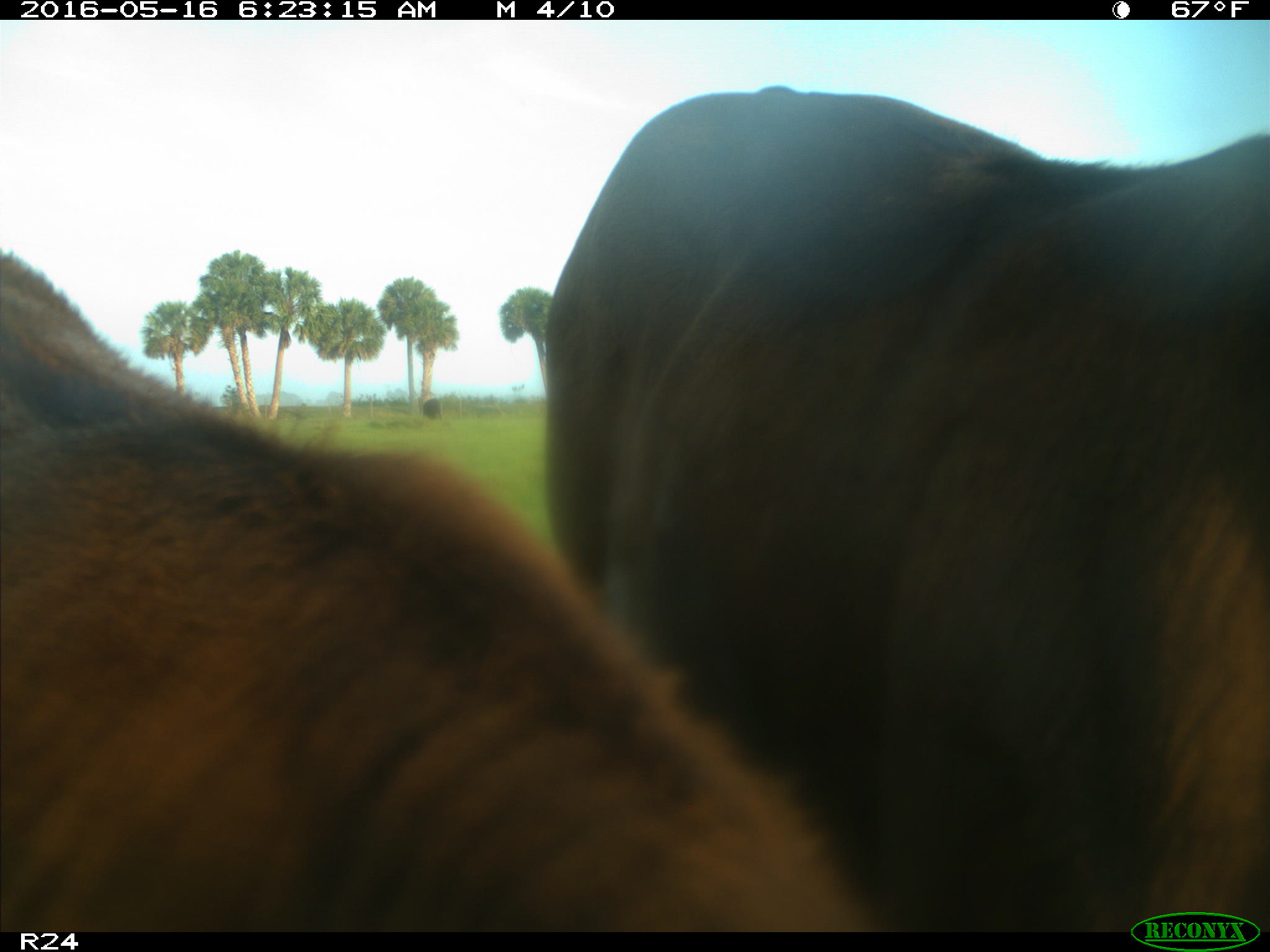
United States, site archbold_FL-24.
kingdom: Animalia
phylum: Chordata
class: Mammalia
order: Artiodactyla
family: Bovidae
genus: Bos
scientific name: Bos taurus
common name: domestic cow